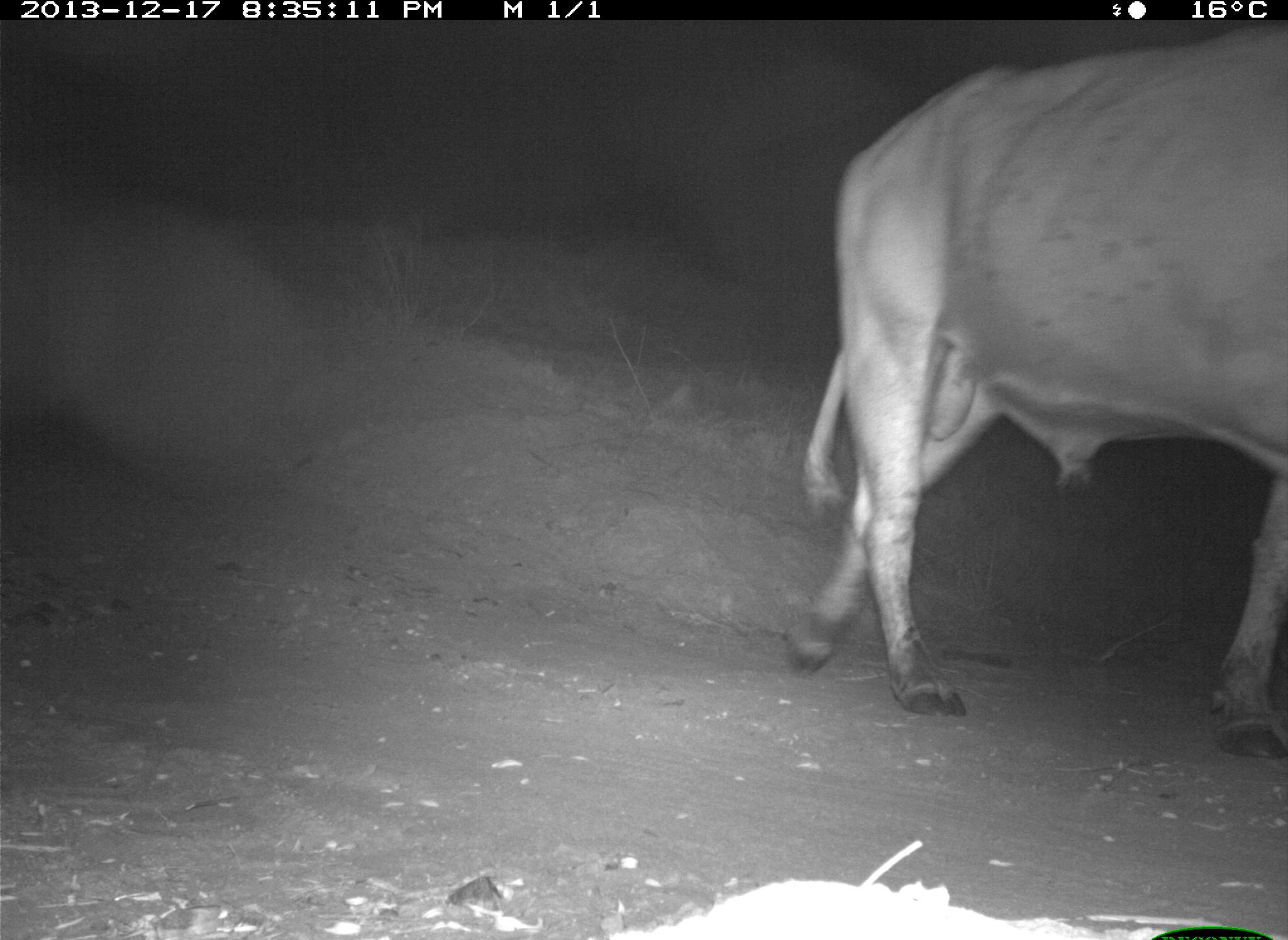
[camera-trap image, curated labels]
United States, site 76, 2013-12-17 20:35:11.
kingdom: Animalia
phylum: Chordata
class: Mammalia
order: Artiodactyla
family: Bovidae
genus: Bos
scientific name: Bos taurus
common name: cow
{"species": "cow (Bos taurus)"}